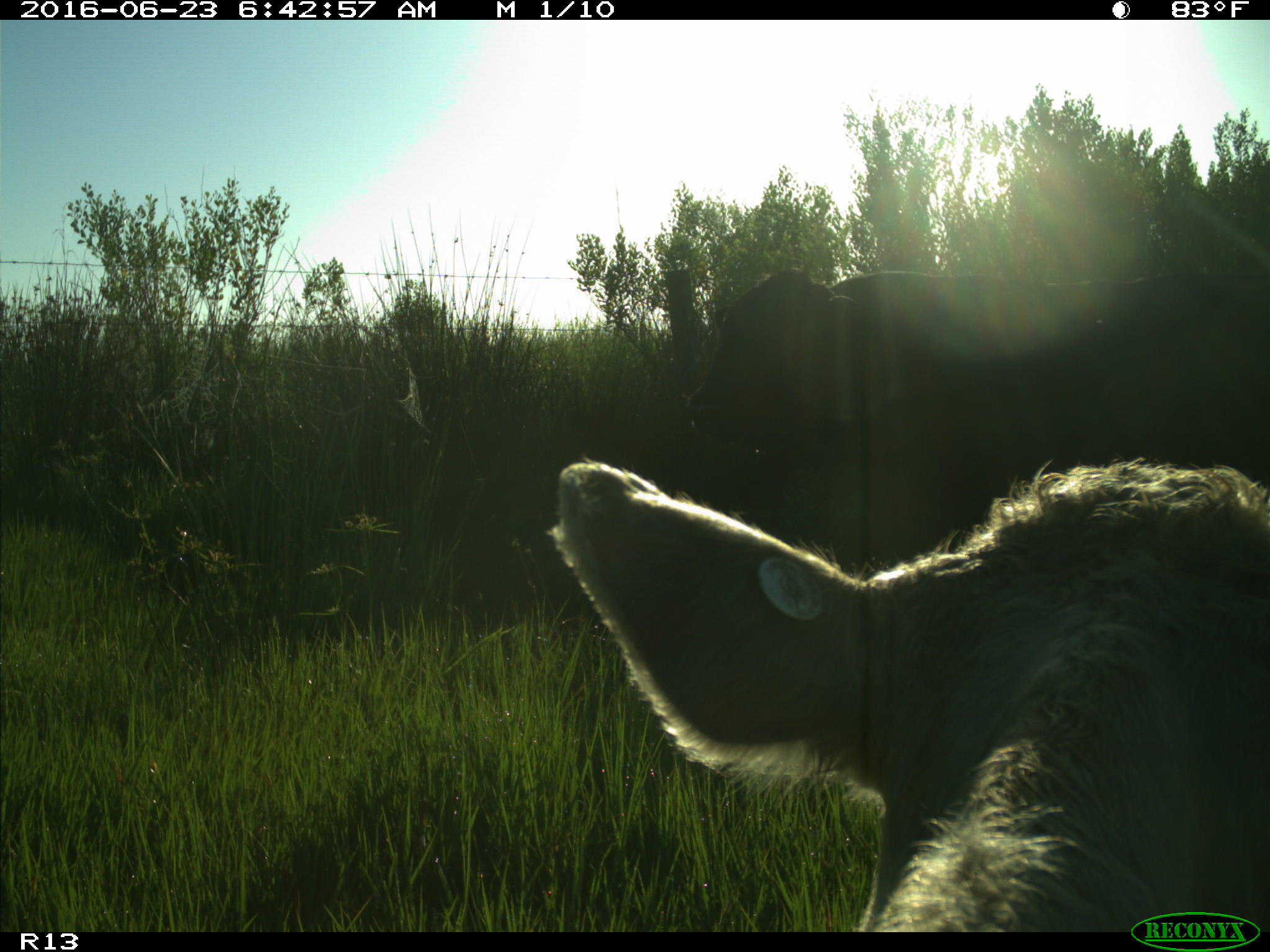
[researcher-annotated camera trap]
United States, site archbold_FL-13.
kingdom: Animalia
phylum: Chordata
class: Mammalia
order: Artiodactyla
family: Bovidae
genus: Bos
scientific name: Bos taurus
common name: domestic cow